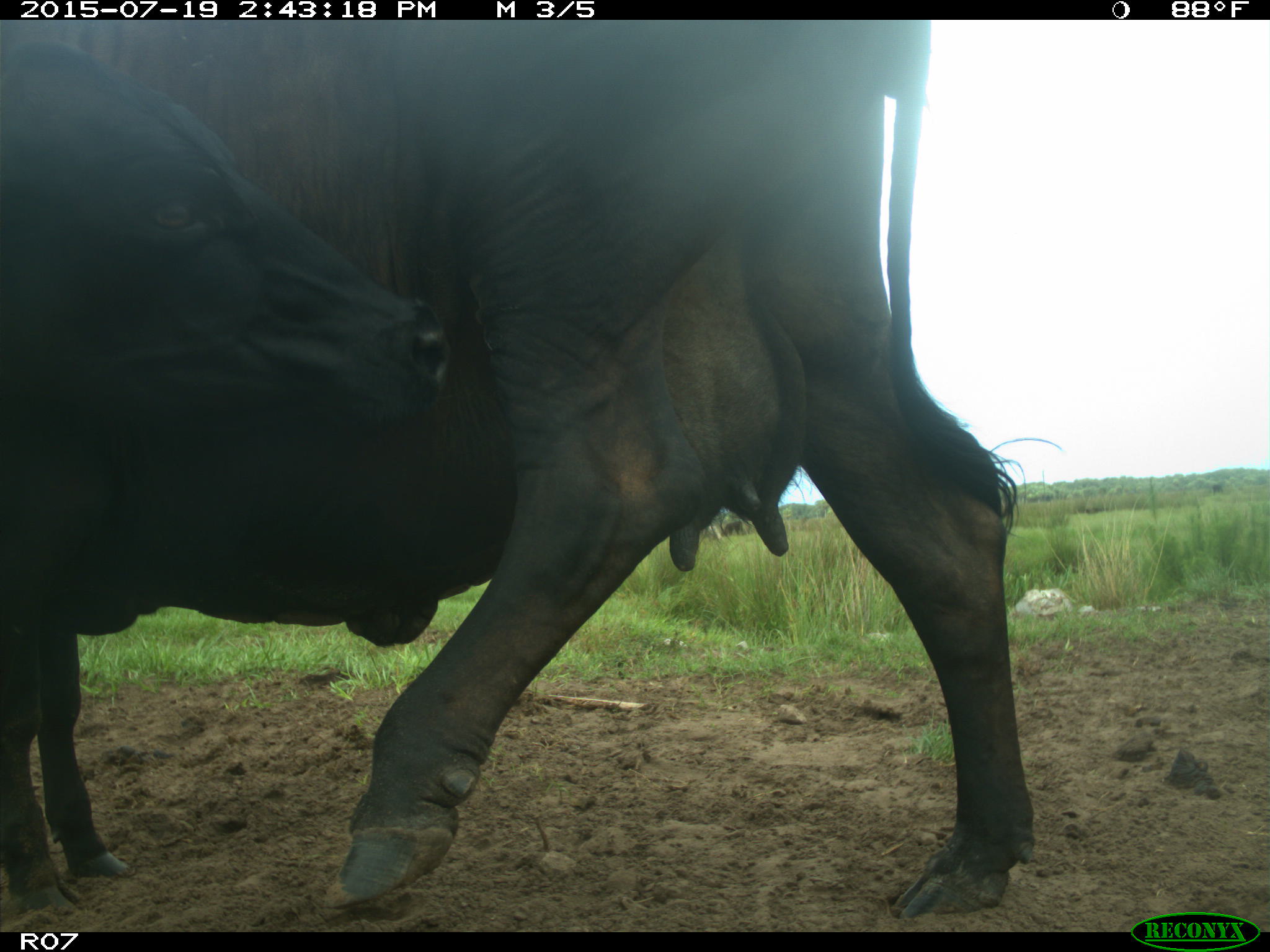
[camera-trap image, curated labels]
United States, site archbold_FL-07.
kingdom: Animalia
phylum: Chordata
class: Mammalia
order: Artiodactyla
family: Bovidae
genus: Bos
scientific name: Bos taurus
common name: domestic cow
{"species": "Bos taurus (domestic cow)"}